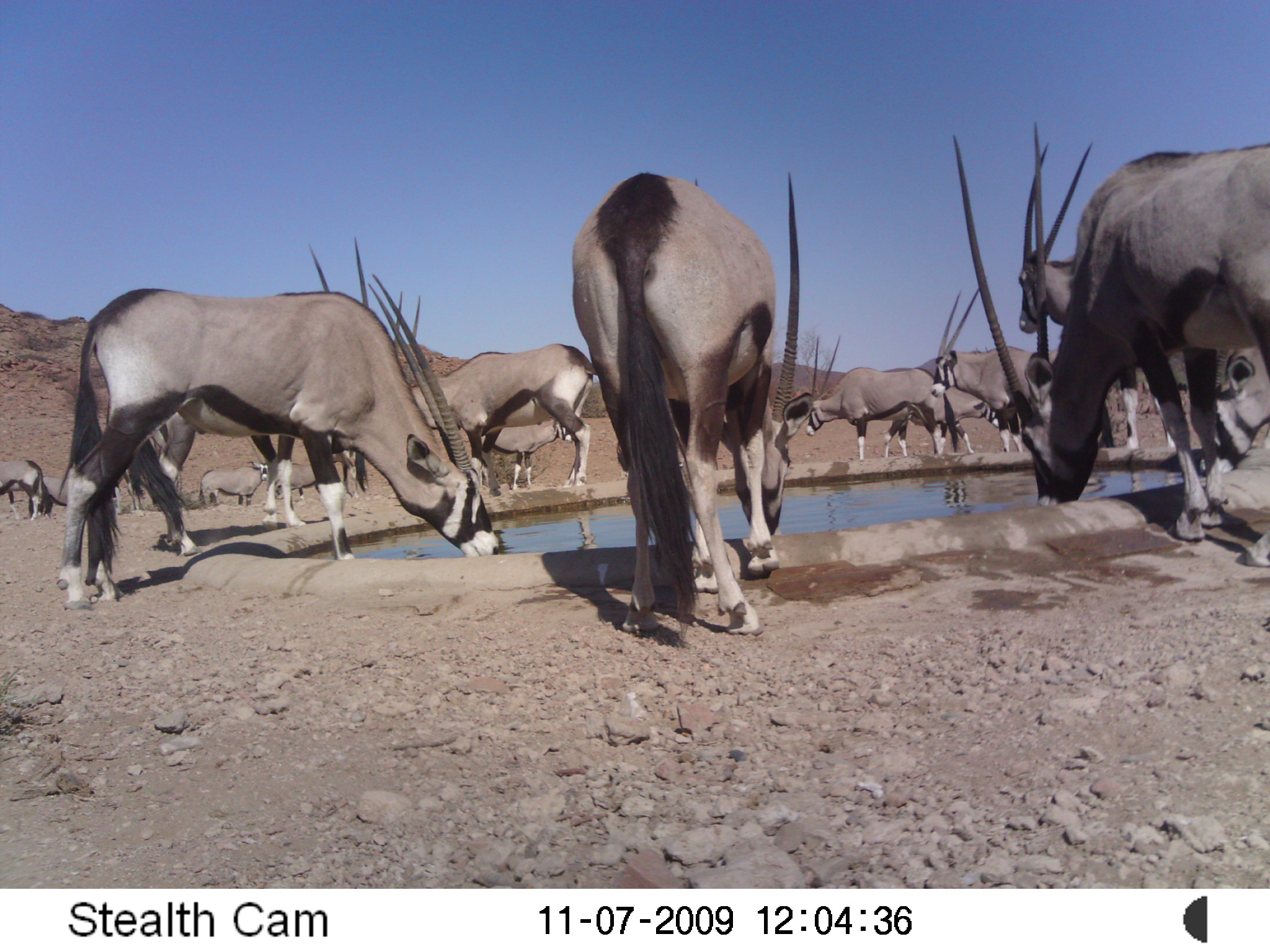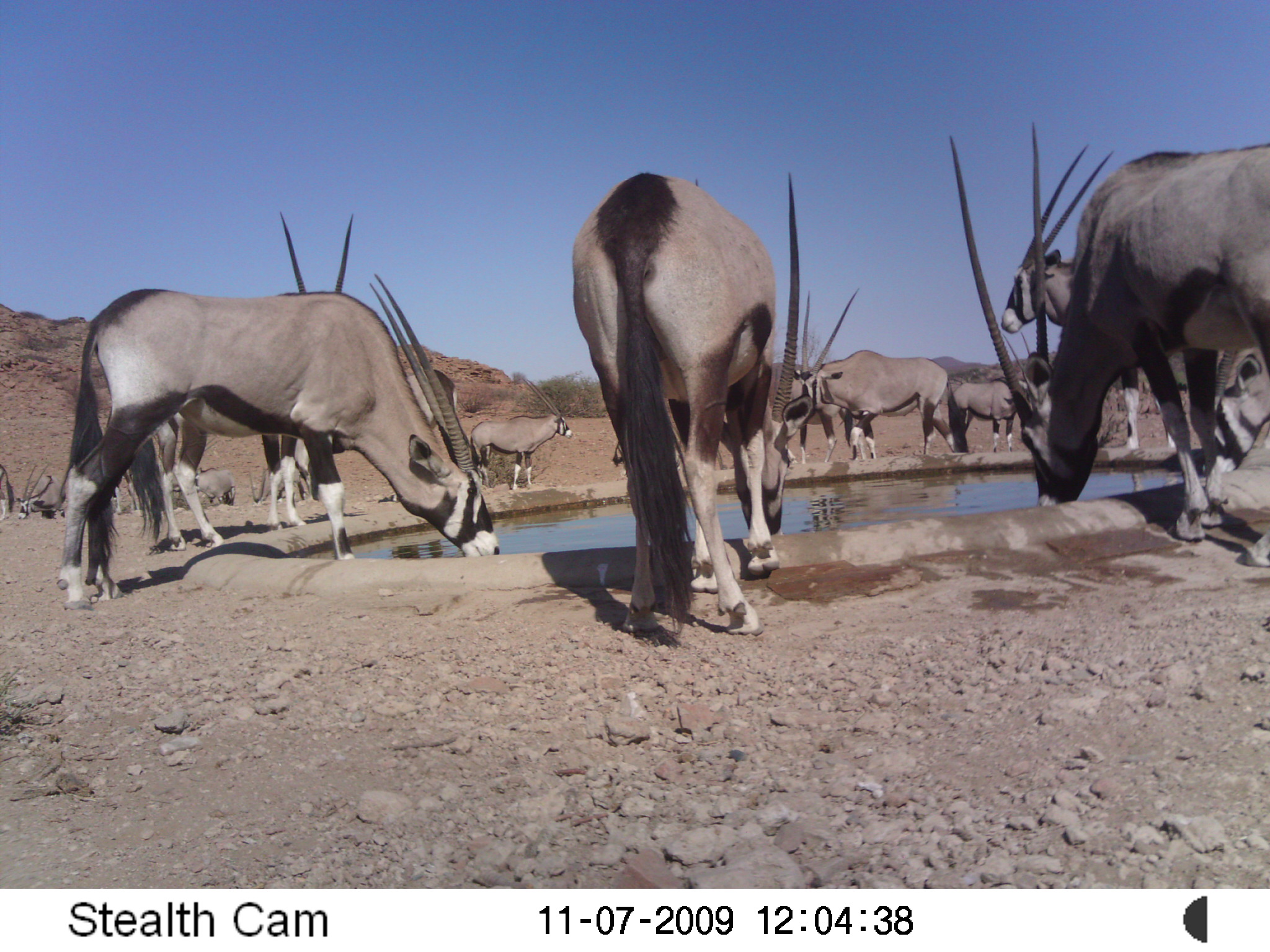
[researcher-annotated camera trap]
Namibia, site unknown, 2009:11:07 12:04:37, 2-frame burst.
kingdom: Animalia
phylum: Chordata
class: Mammalia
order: Artiodactyla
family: Bovidae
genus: Oryx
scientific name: Oryx gazella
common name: gemsbok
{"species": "Oryx gazella (gemsbok)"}